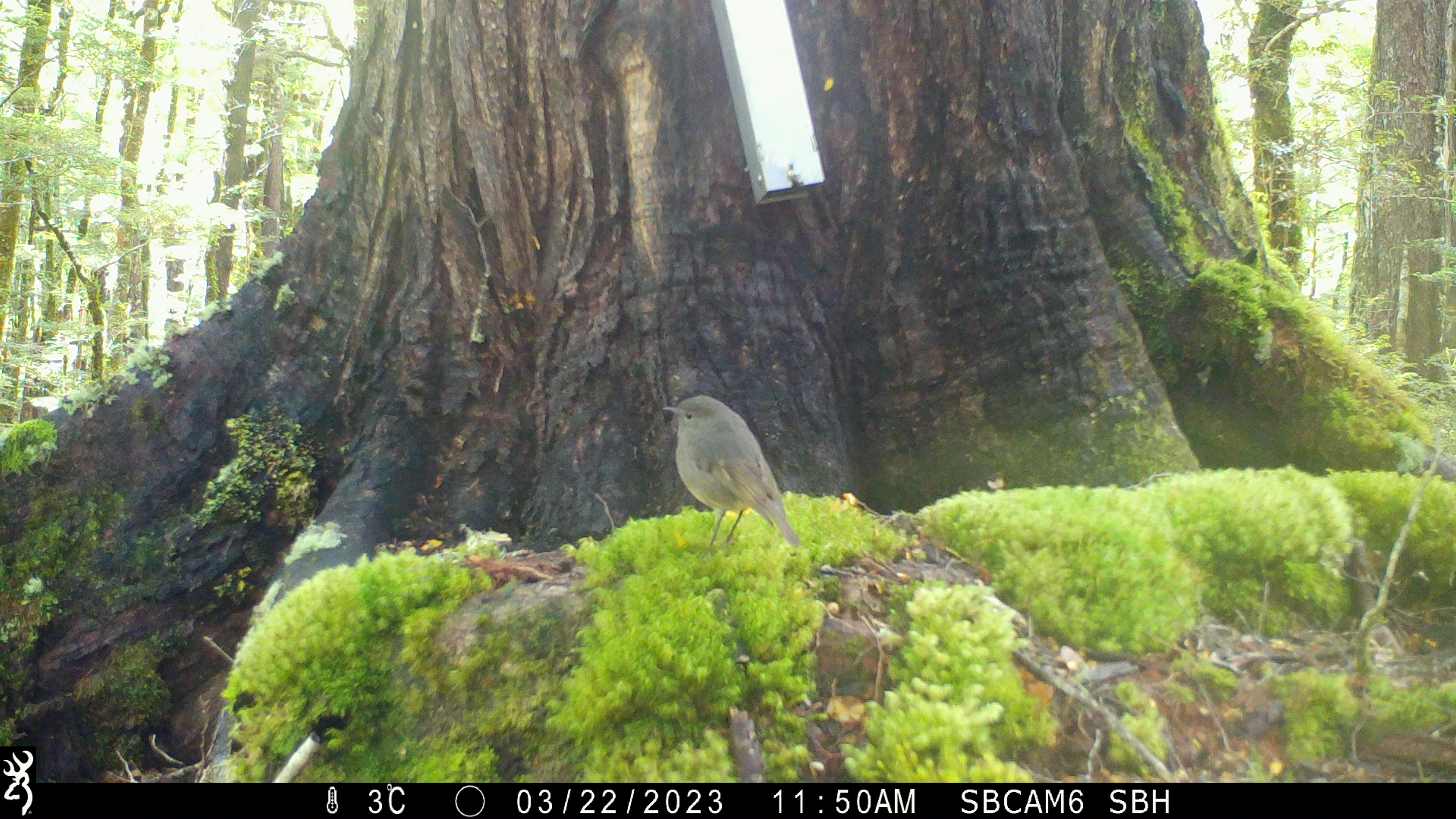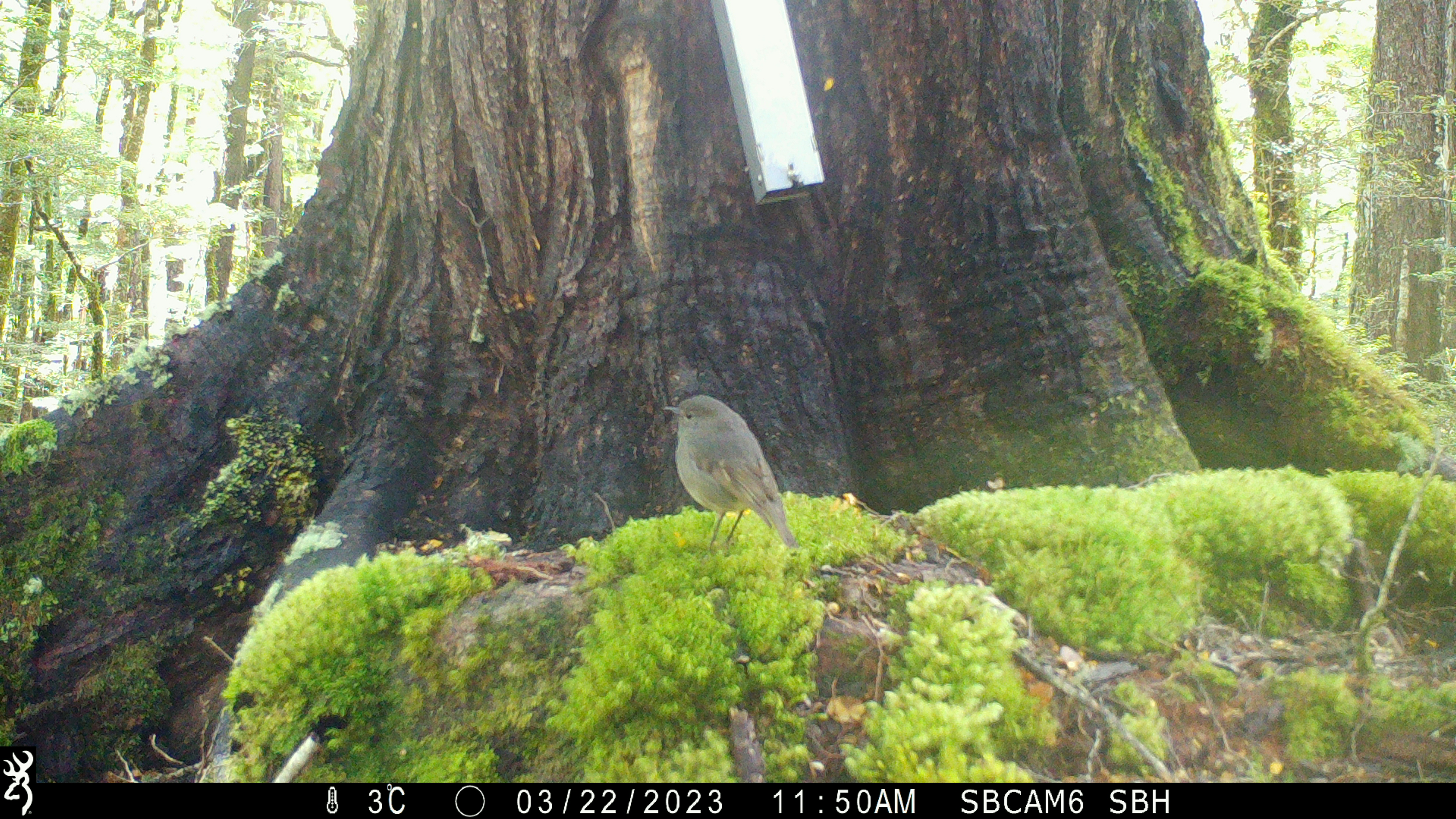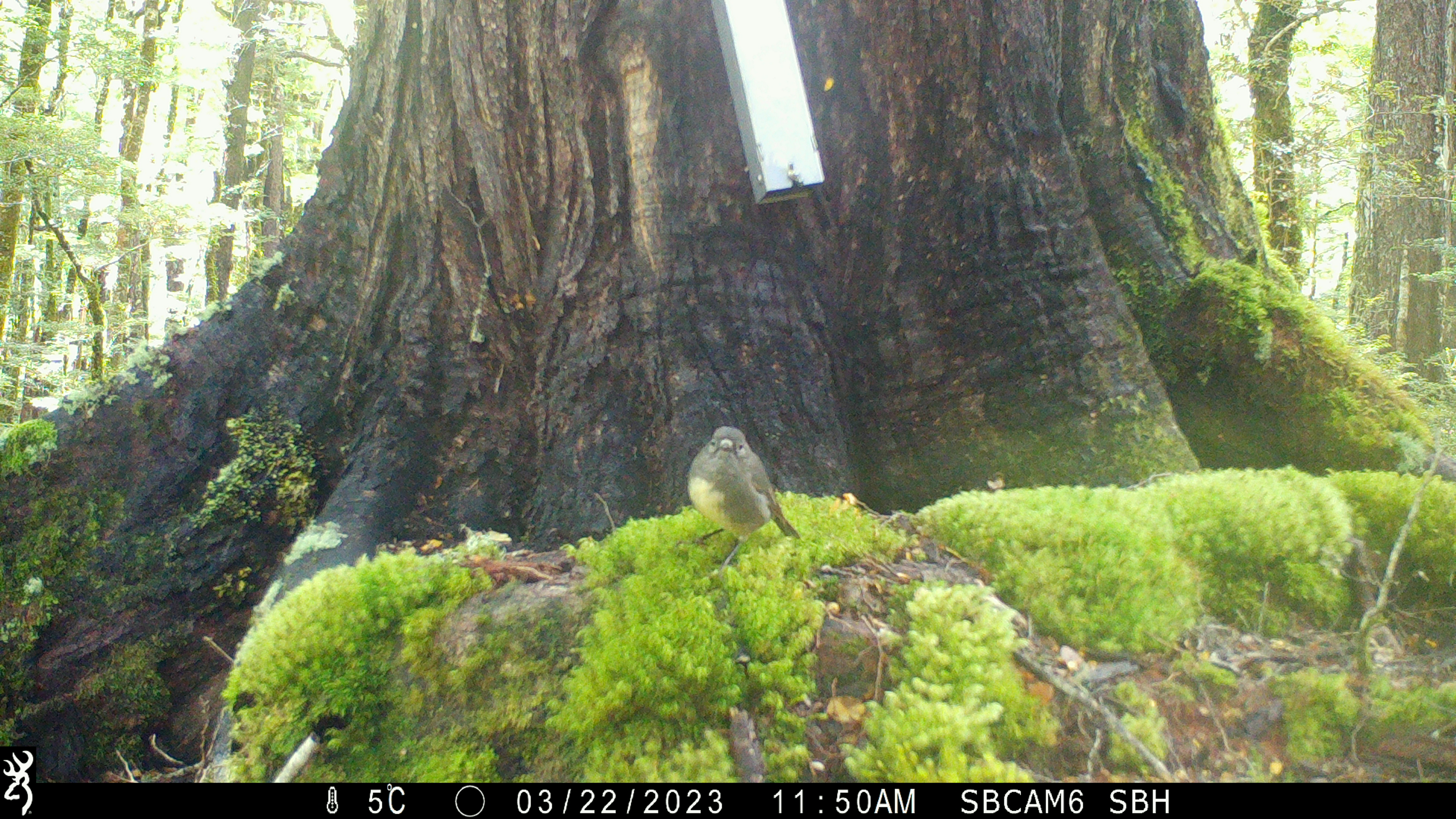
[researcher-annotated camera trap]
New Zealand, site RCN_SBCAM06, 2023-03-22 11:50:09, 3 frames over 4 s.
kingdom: Animalia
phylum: Chordata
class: Aves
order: Passeriformes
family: Petroicidae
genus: Petroica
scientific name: Petroica australis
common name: new zealand robin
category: robin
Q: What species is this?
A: Robin (new zealand robin) (Petroica australis).